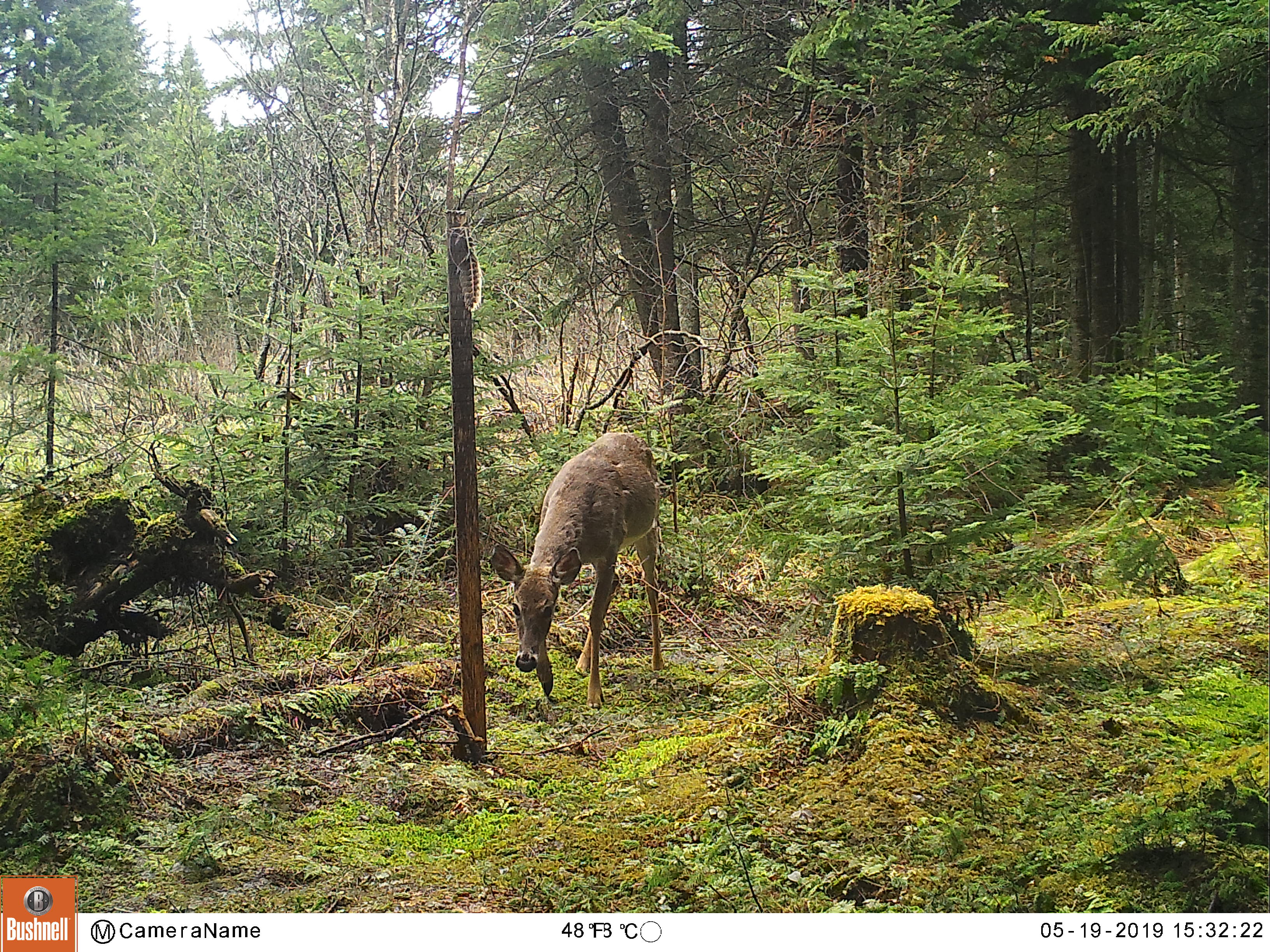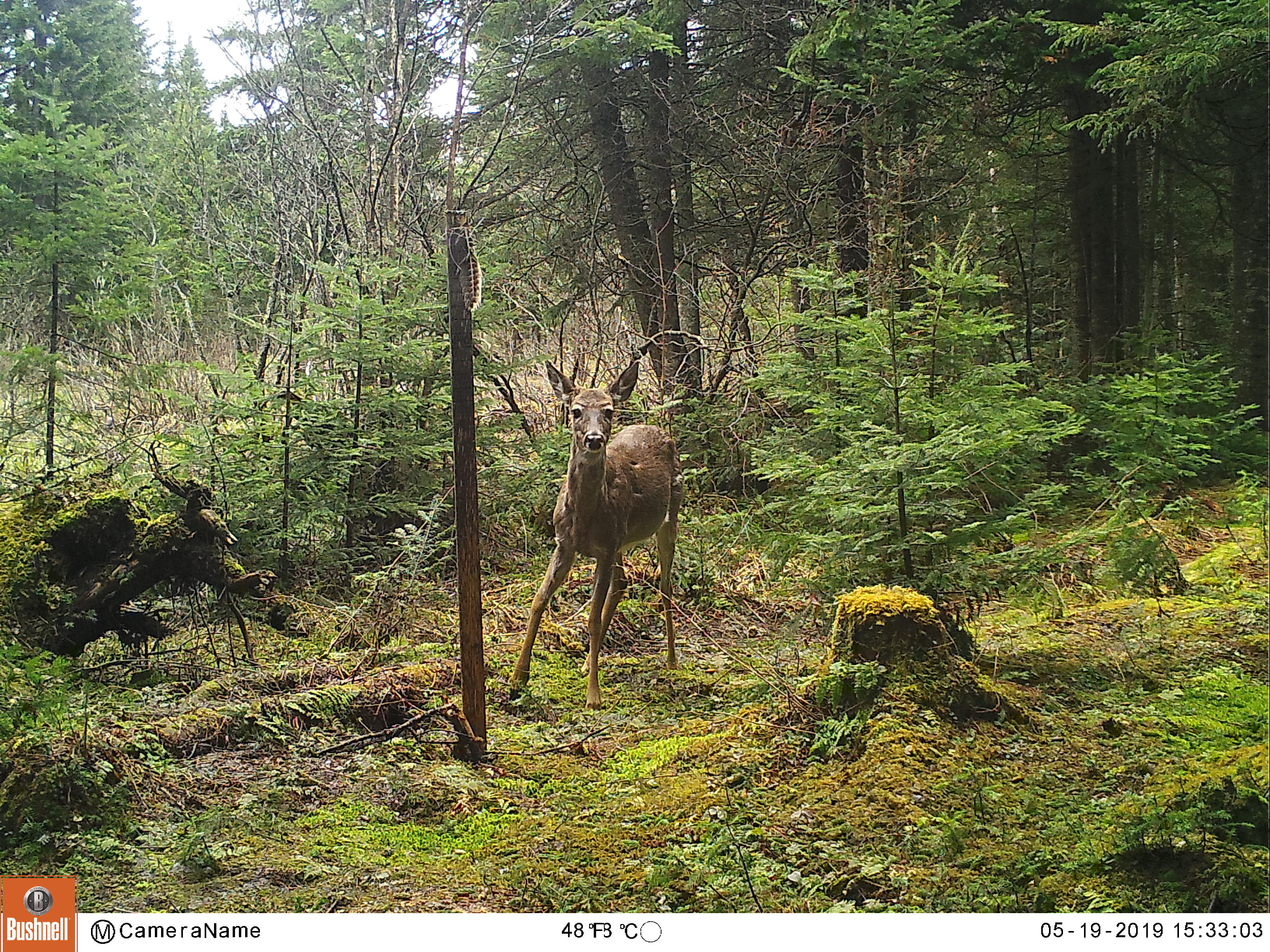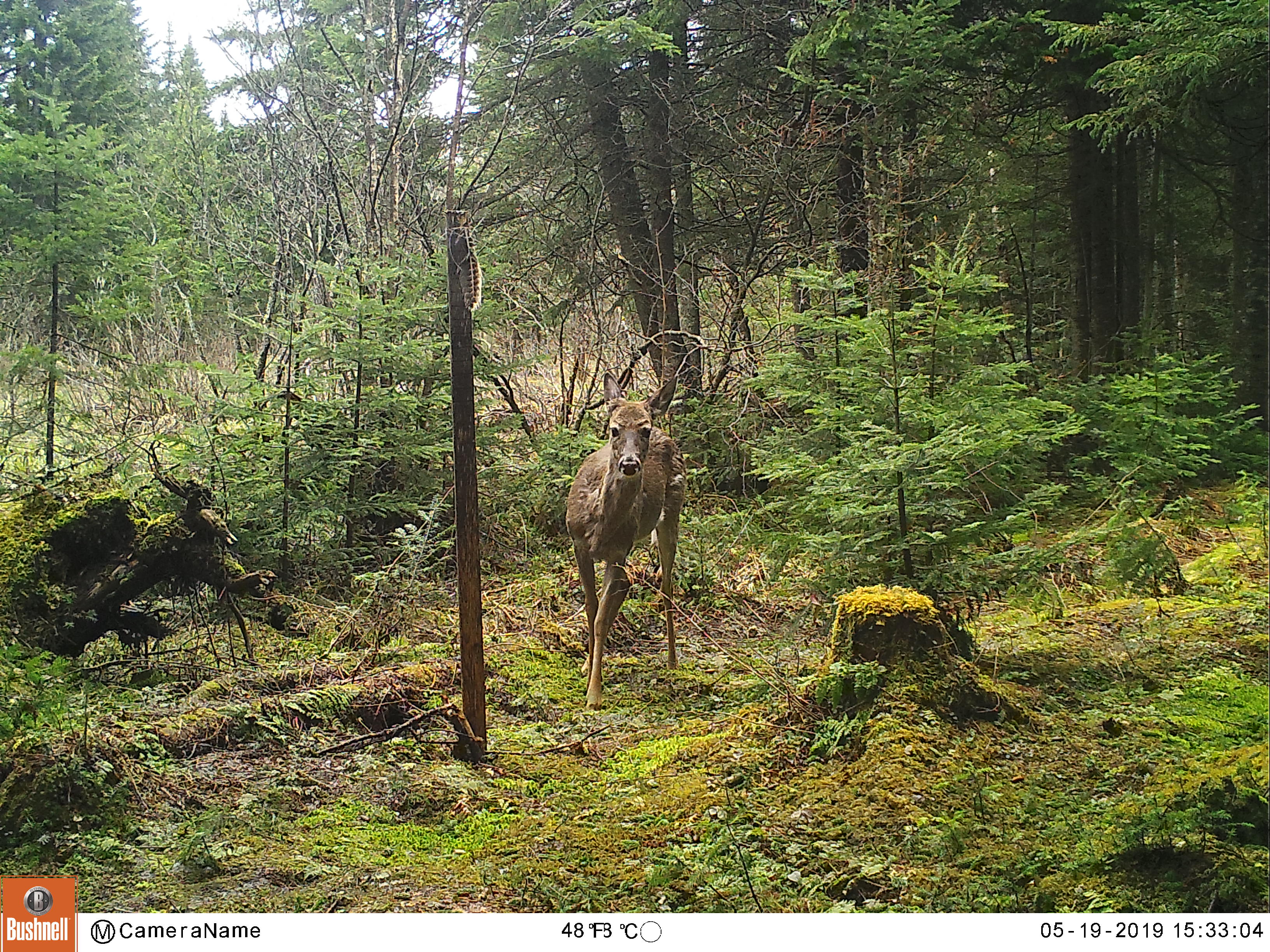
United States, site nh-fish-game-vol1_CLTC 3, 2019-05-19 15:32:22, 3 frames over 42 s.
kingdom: Animalia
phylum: Chordata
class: Mammalia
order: Artiodactyla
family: Cervidae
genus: Odocoileus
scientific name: Odocoileus virginianus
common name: white-tailed deer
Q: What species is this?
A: White-tailed deer (Odocoileus virginianus).